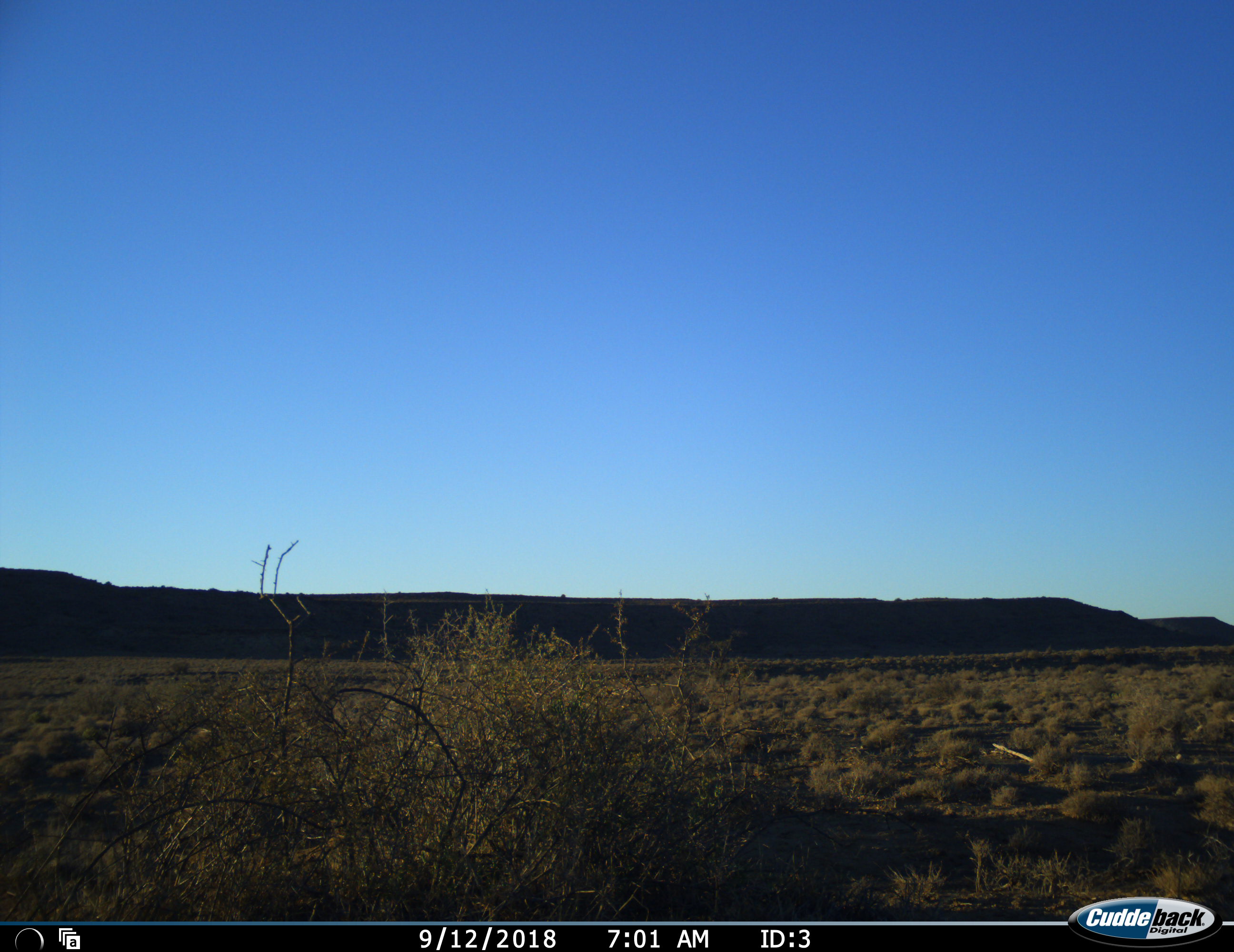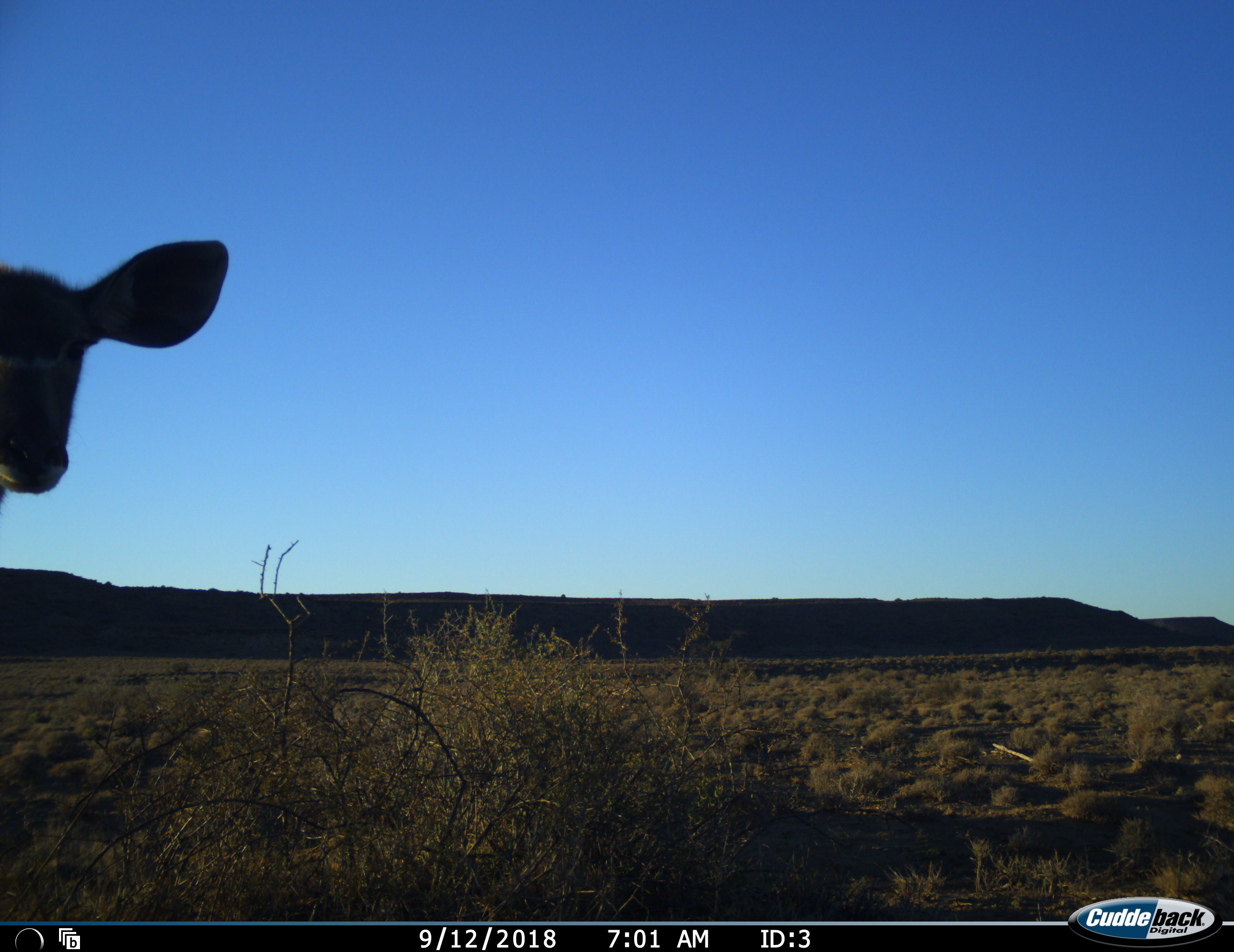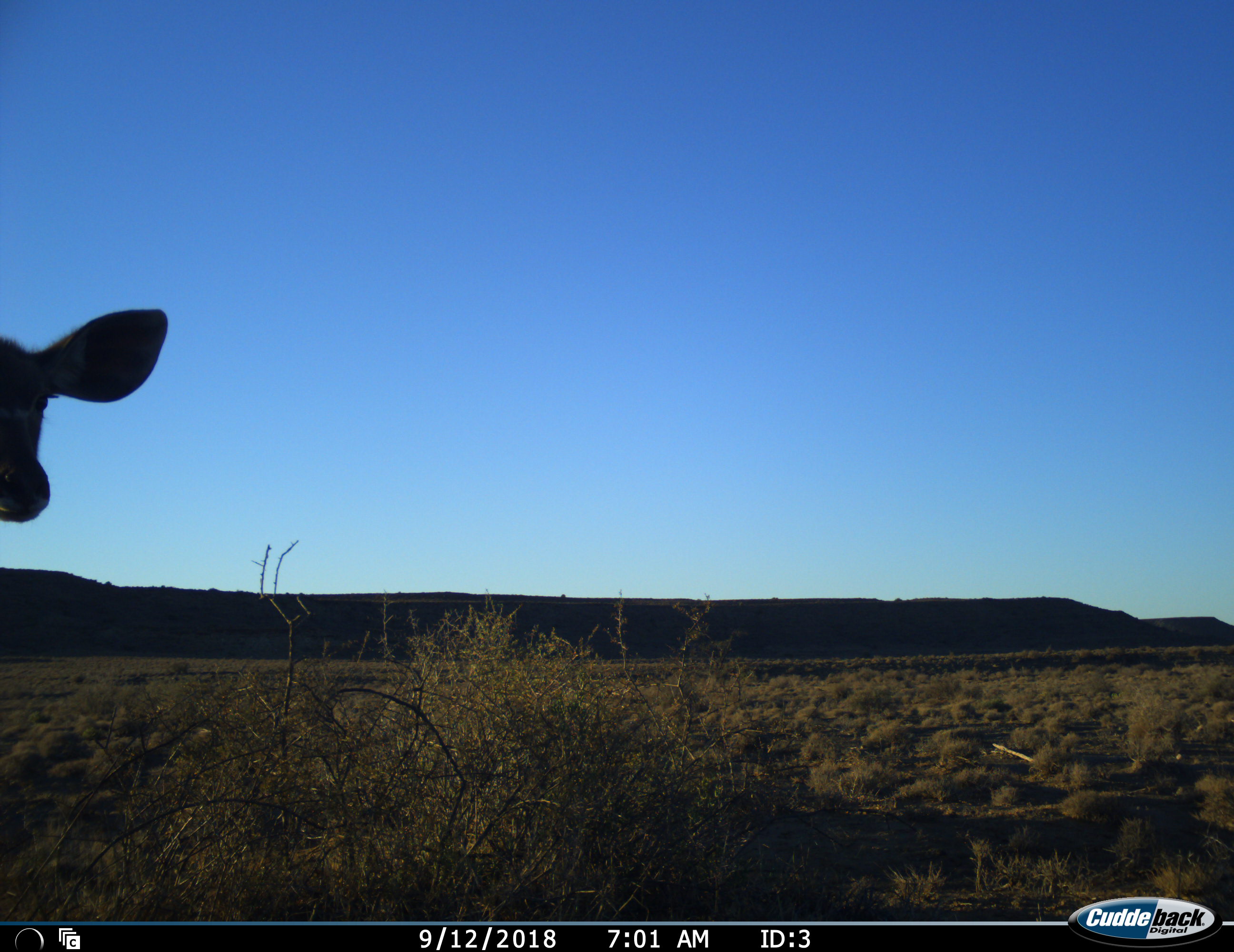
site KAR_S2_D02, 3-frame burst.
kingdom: Animalia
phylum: Chordata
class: Mammalia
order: Artiodactyla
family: Bovidae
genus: Tragelaphus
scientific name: Tragelaphus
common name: kudu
Kudu (Tragelaphus), count 1. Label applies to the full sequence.